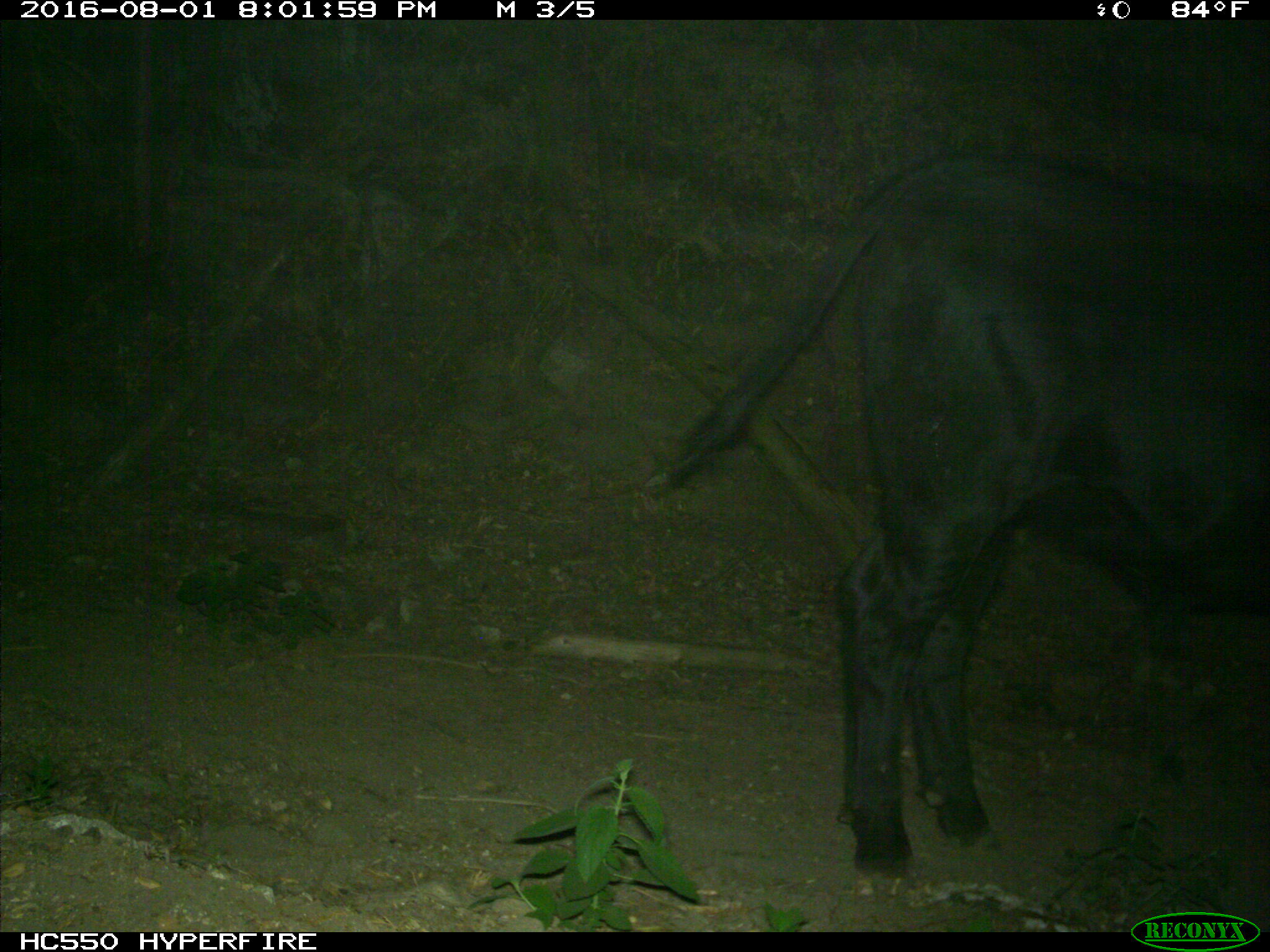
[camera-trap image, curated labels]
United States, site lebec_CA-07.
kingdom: Animalia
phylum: Chordata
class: Mammalia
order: Artiodactyla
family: Bovidae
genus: Bos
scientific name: Bos taurus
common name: domestic cow